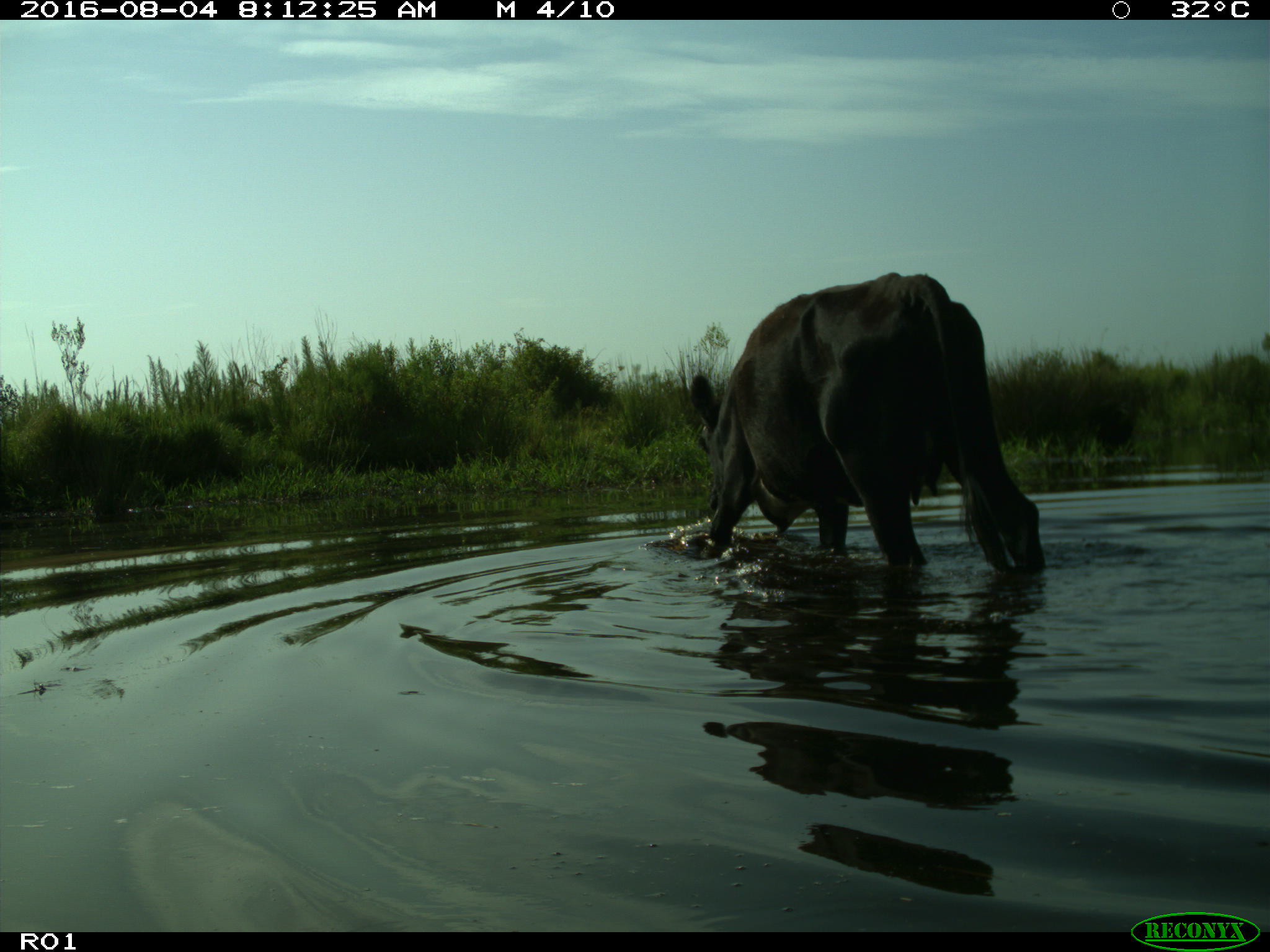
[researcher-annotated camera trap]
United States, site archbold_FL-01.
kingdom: Animalia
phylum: Chordata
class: Mammalia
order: Artiodactyla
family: Bovidae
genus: Bos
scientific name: Bos taurus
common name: domestic cow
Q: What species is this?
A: Bos taurus (domestic cow).